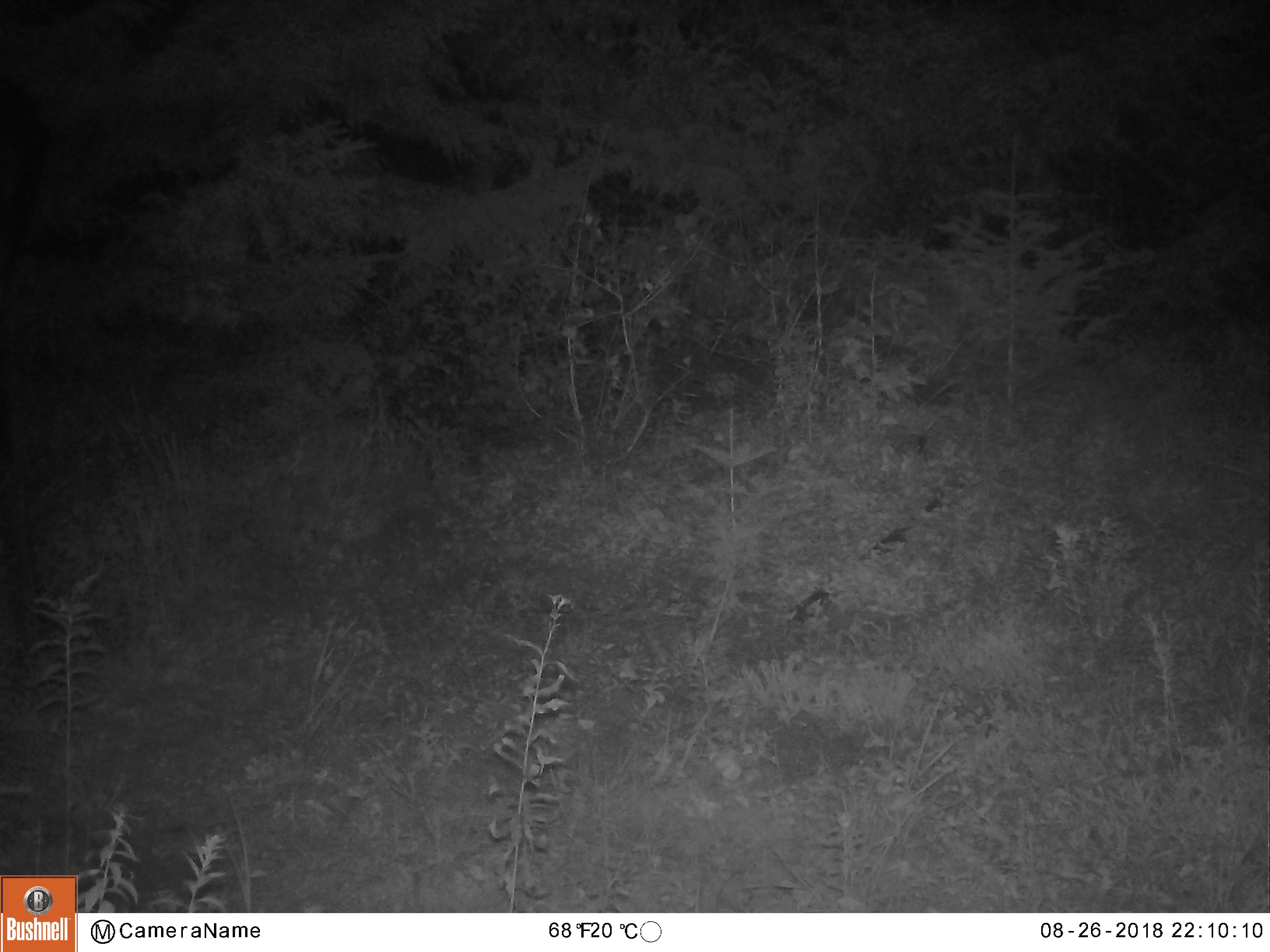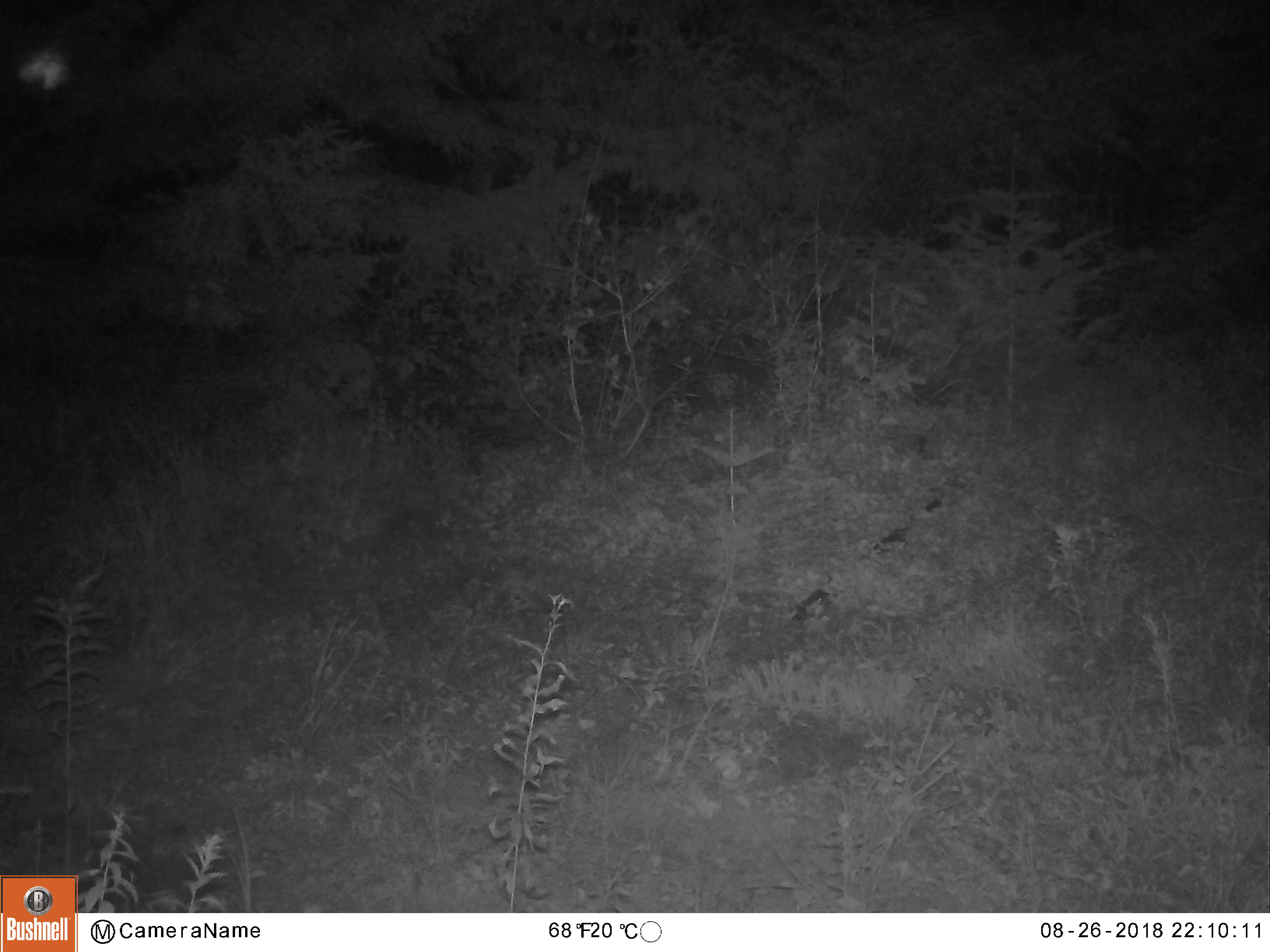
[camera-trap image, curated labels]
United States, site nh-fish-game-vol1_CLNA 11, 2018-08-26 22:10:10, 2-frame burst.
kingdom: Animalia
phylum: Chordata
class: Mammalia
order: Artiodactyla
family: Cervidae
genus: Alces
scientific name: Alces alces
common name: moose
Moose (Alces alces).